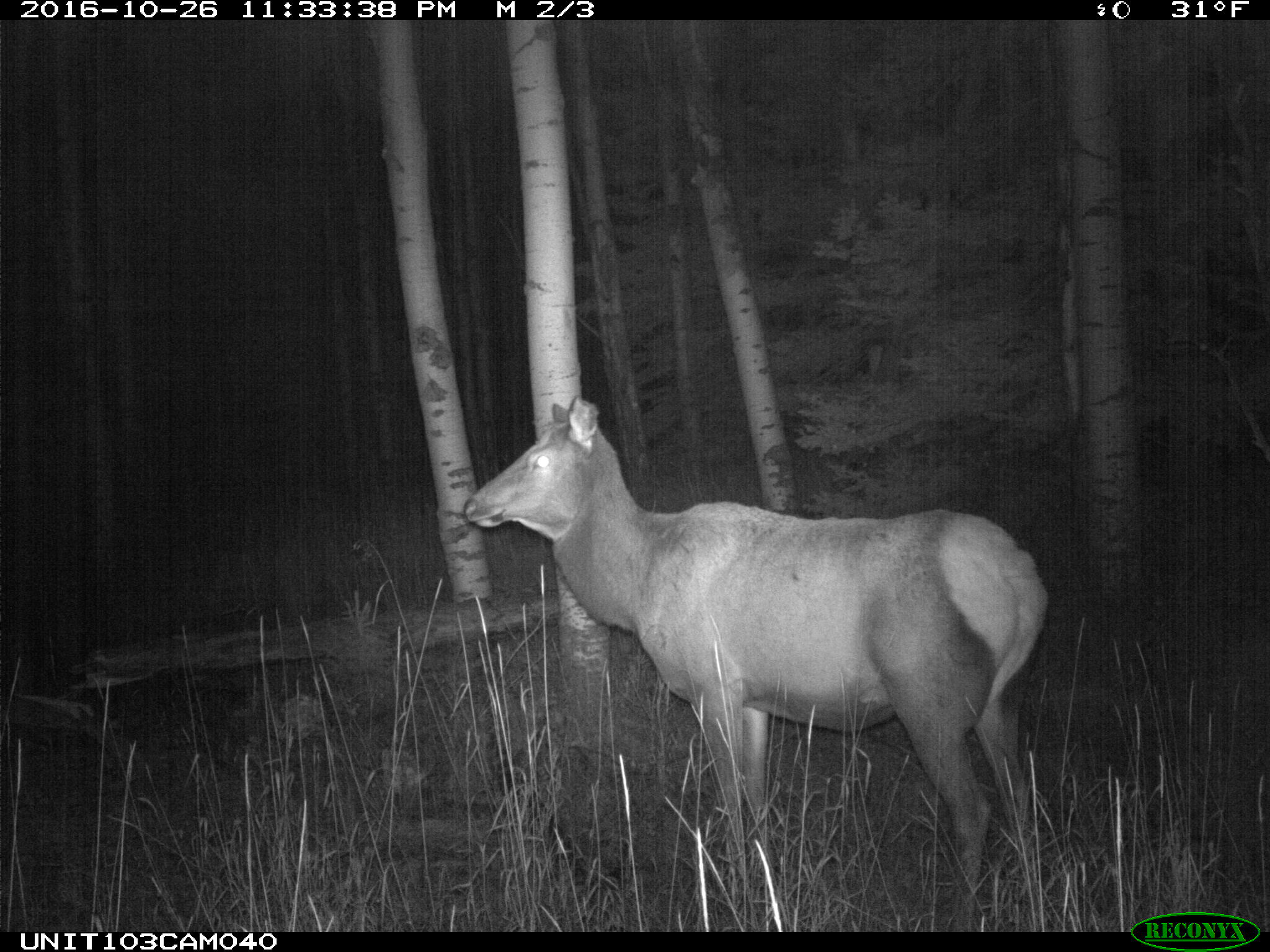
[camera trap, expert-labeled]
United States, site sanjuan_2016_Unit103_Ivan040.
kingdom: Animalia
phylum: Chordata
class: Mammalia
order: Artiodactyla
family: Cervidae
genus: Cervus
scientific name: Cervus elaphus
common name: red deer